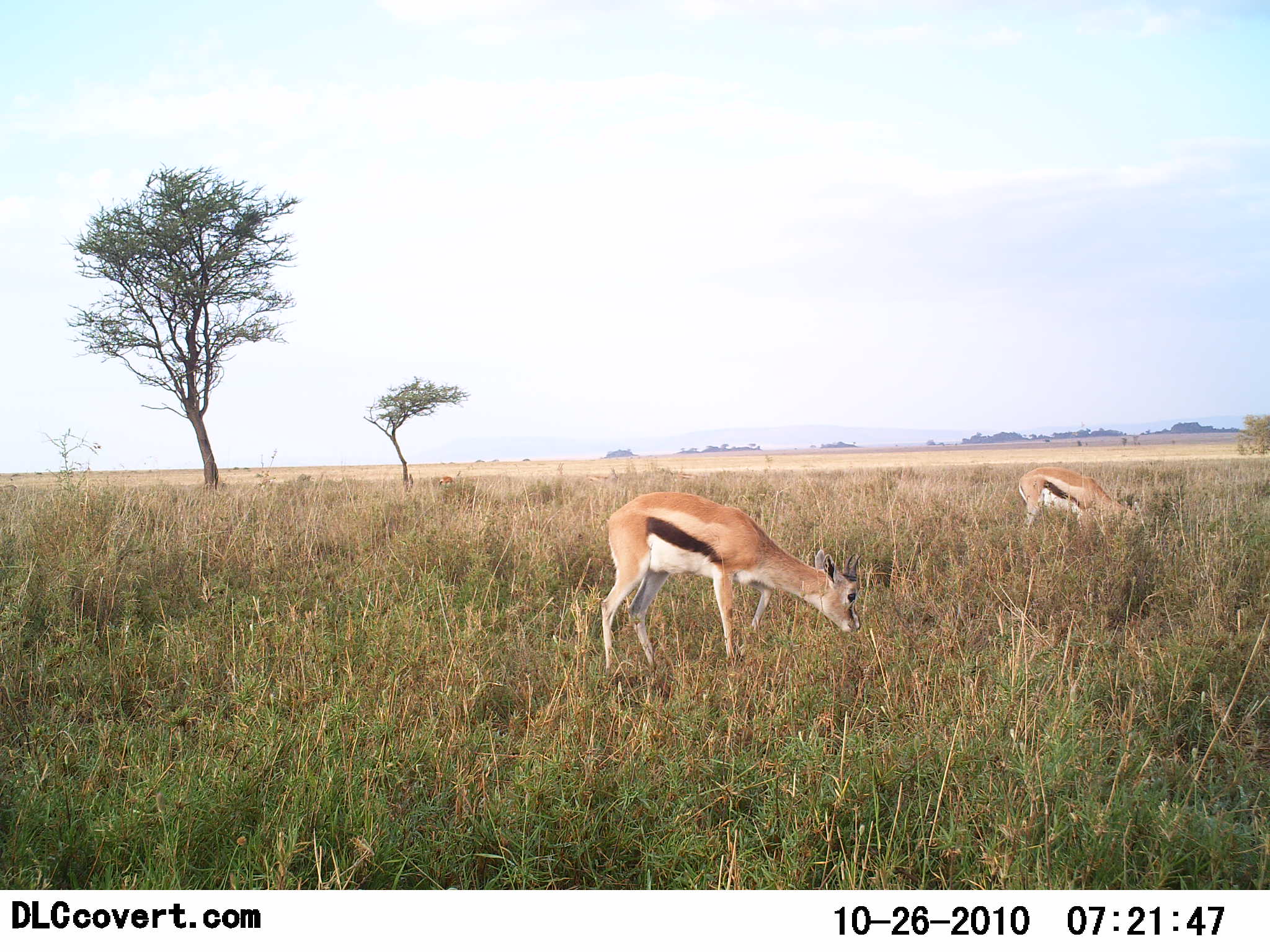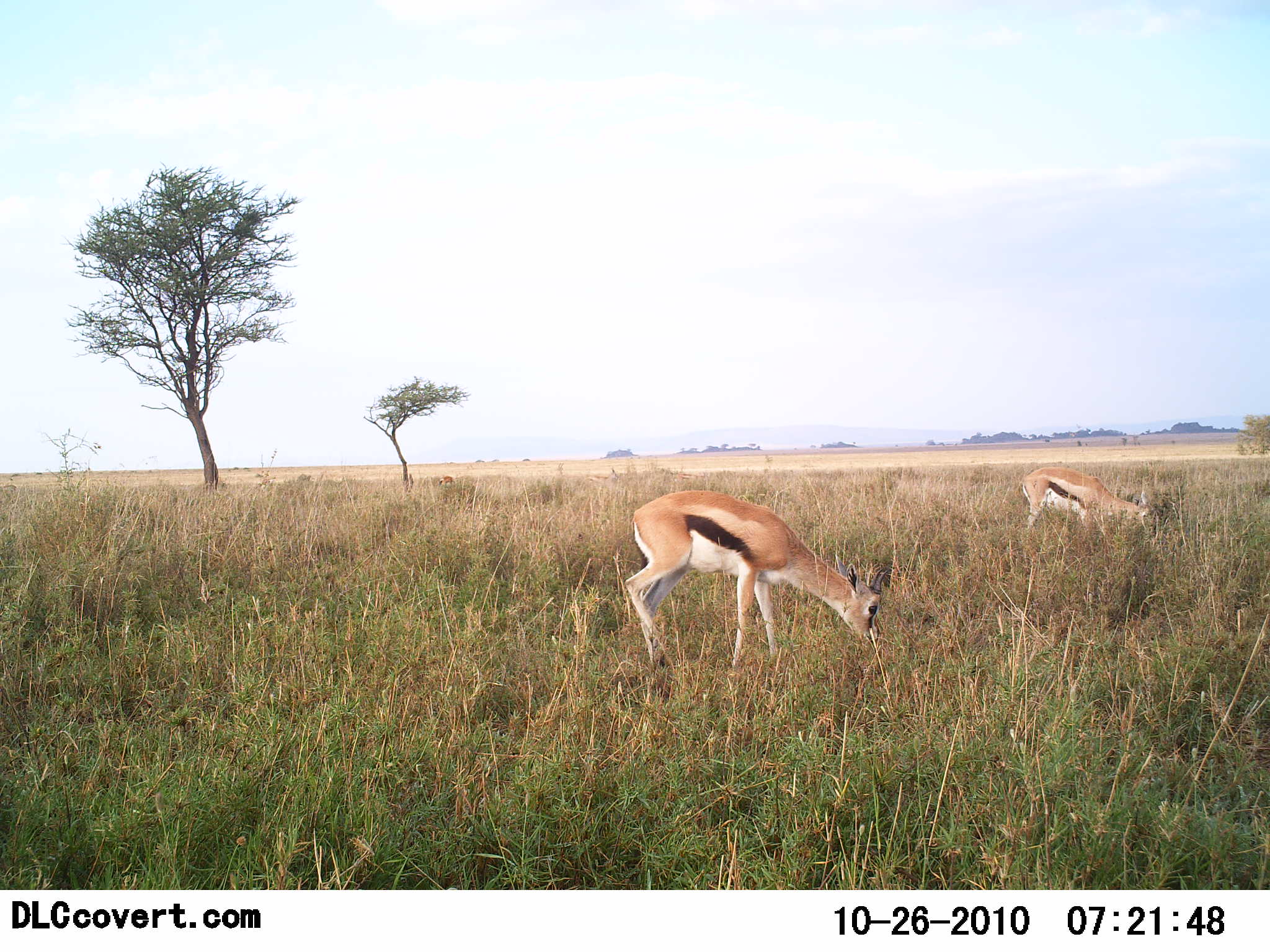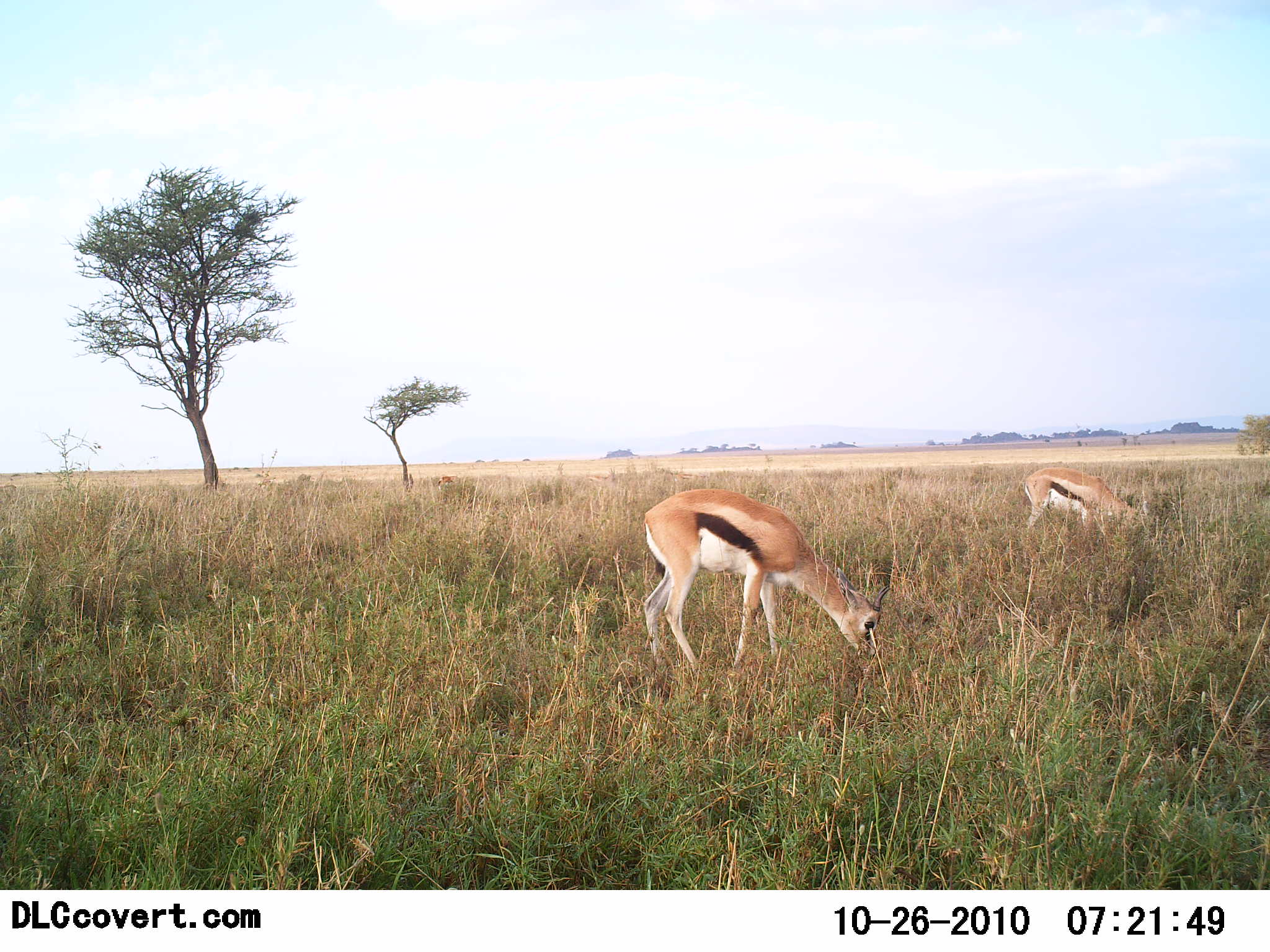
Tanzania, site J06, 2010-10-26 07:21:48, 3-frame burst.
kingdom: Animalia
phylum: Chordata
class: Mammalia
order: Artiodactyla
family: Bovidae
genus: Eudorcas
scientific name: Eudorcas thomsonii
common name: thomson's gazelle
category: gazellethomsons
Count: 2.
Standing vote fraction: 0%.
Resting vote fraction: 0%.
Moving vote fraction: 25%.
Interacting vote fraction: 0%.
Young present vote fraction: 0%.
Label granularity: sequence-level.